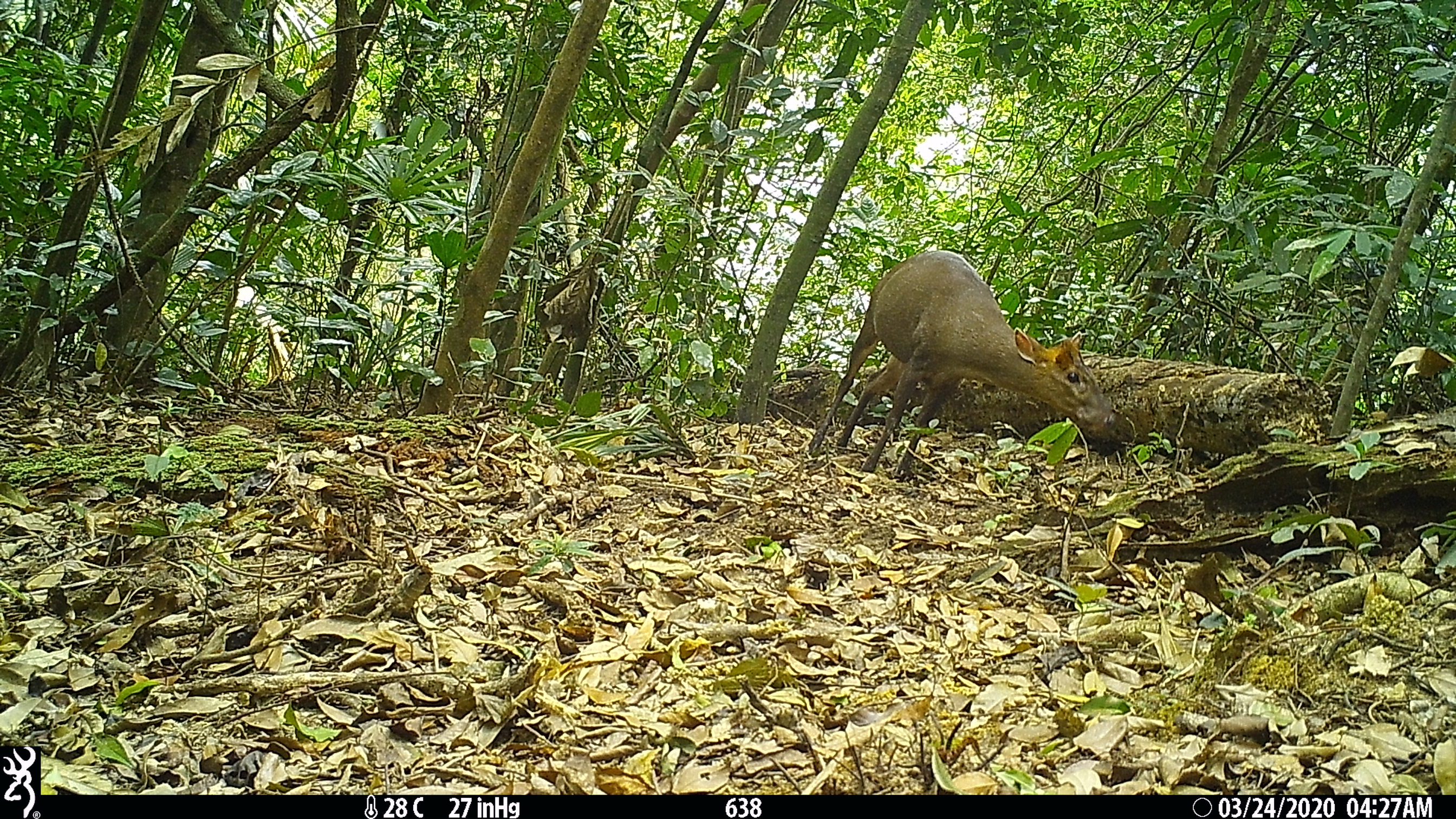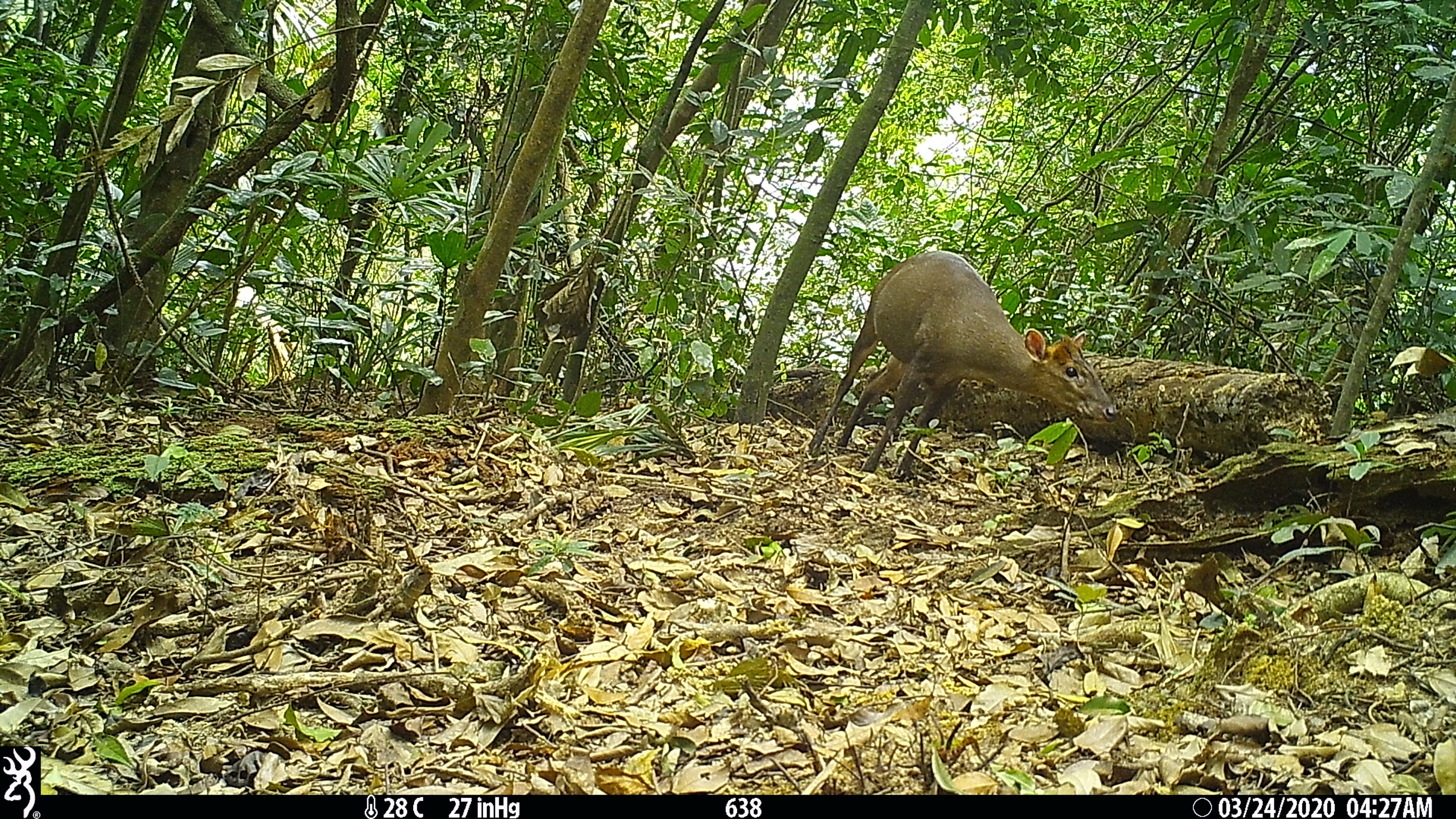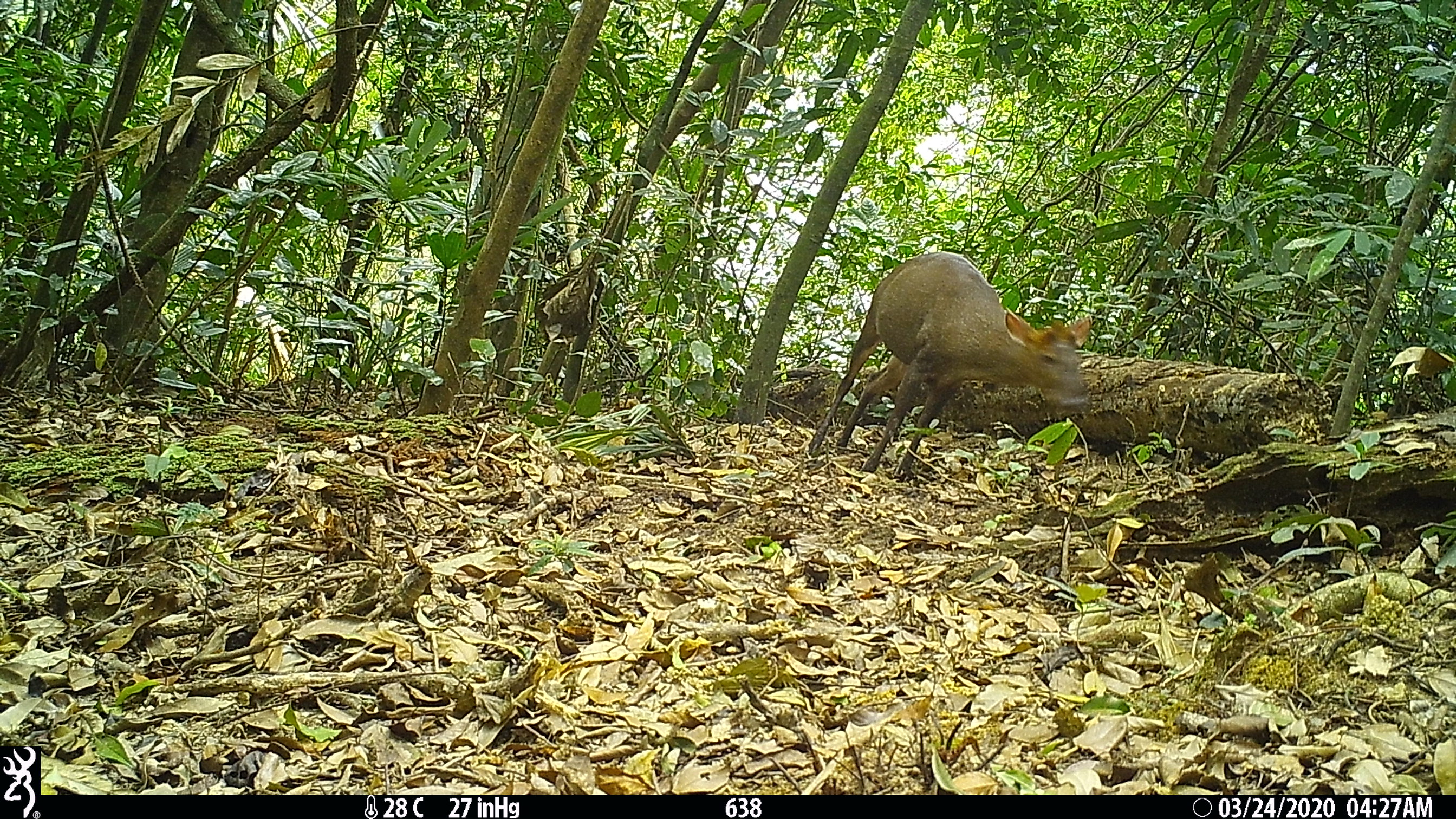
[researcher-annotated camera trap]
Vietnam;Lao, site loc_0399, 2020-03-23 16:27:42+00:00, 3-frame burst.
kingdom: Animalia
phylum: Chordata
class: Mammalia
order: Artiodactyla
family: Cervidae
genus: Muntiacus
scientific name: Muntiacus rooseveltorum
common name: roosevelt's muntjac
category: roosevelts muntjac group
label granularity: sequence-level